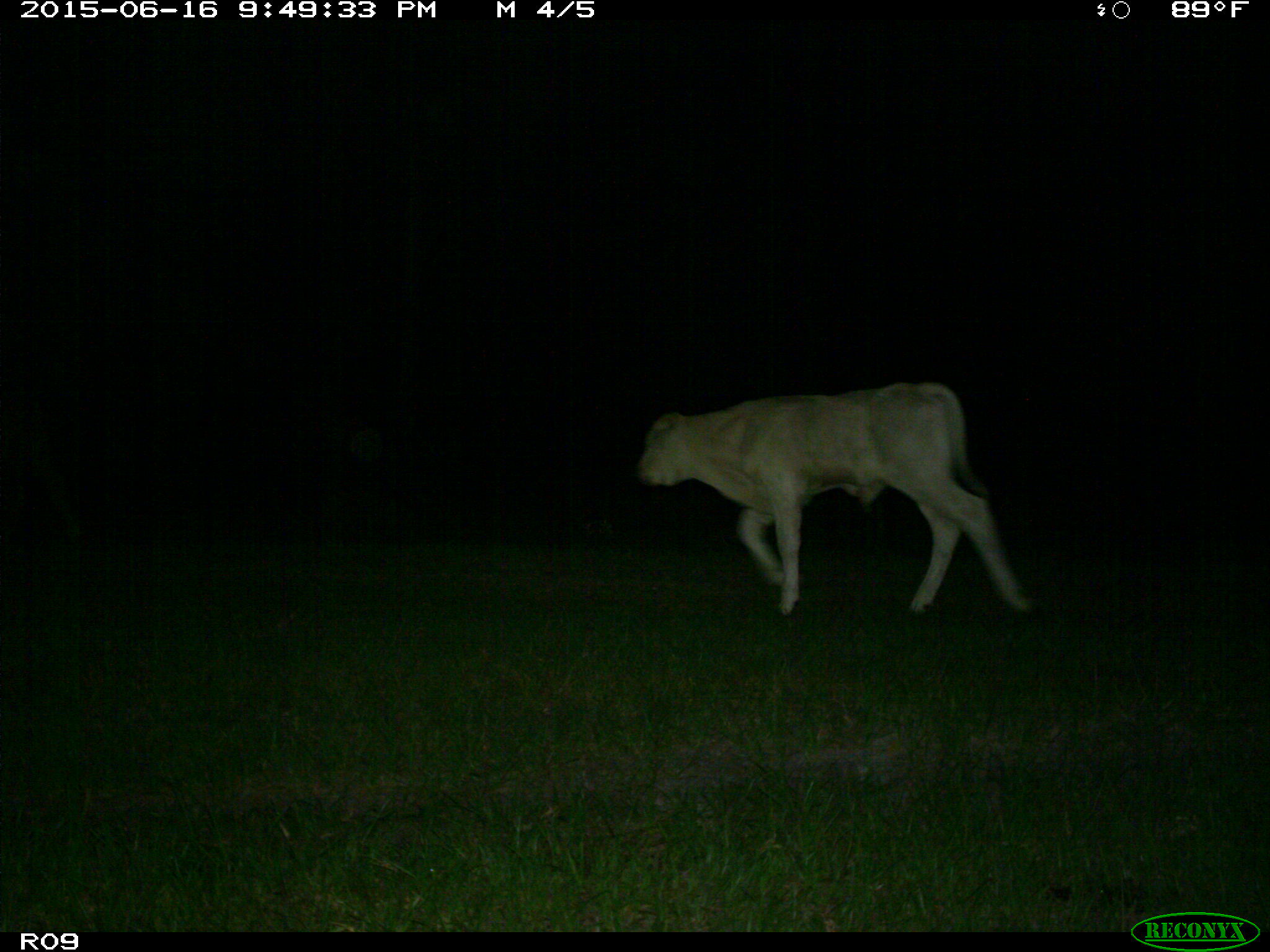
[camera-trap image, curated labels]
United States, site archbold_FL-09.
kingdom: Animalia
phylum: Chordata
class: Mammalia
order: Artiodactyla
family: Bovidae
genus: Bos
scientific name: Bos taurus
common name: domestic cow